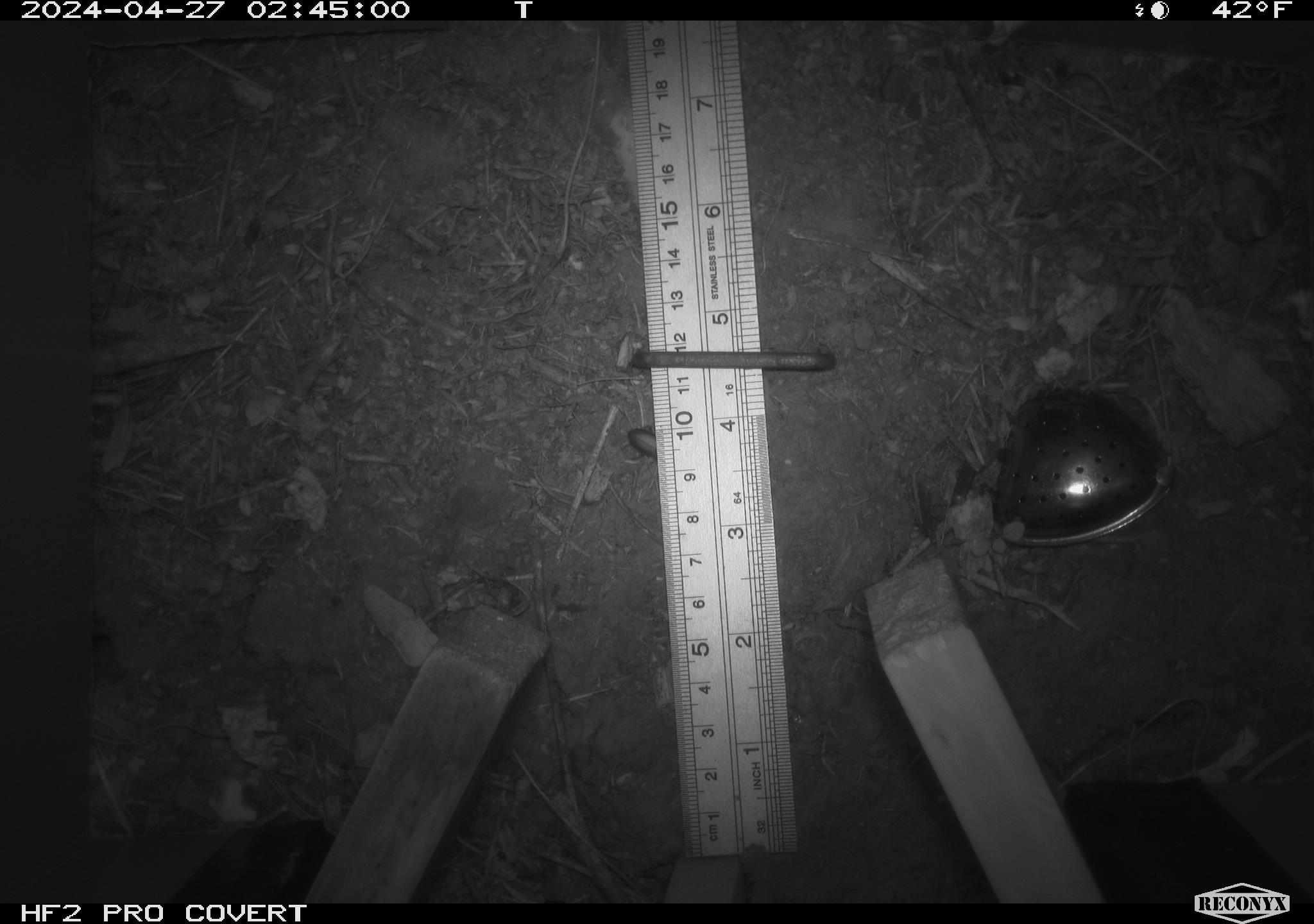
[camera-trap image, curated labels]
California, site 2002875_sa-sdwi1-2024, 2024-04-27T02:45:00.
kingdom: Animalia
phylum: Arthropoda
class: Insecta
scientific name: Insecta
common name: insect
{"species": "insect (Insecta)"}